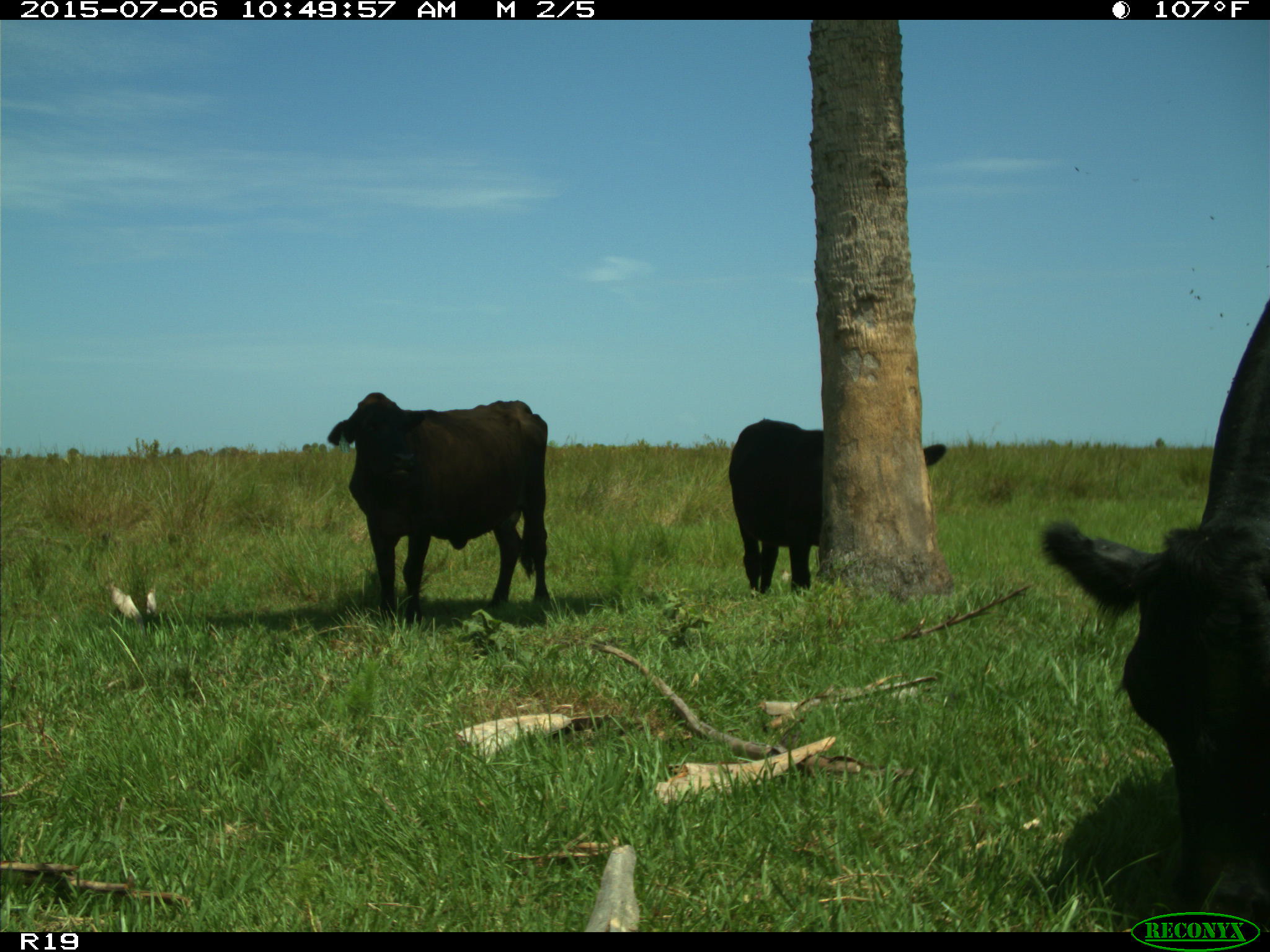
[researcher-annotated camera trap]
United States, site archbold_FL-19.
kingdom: Animalia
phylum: Chordata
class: Mammalia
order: Artiodactyla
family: Bovidae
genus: Bos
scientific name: Bos taurus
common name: domestic cow